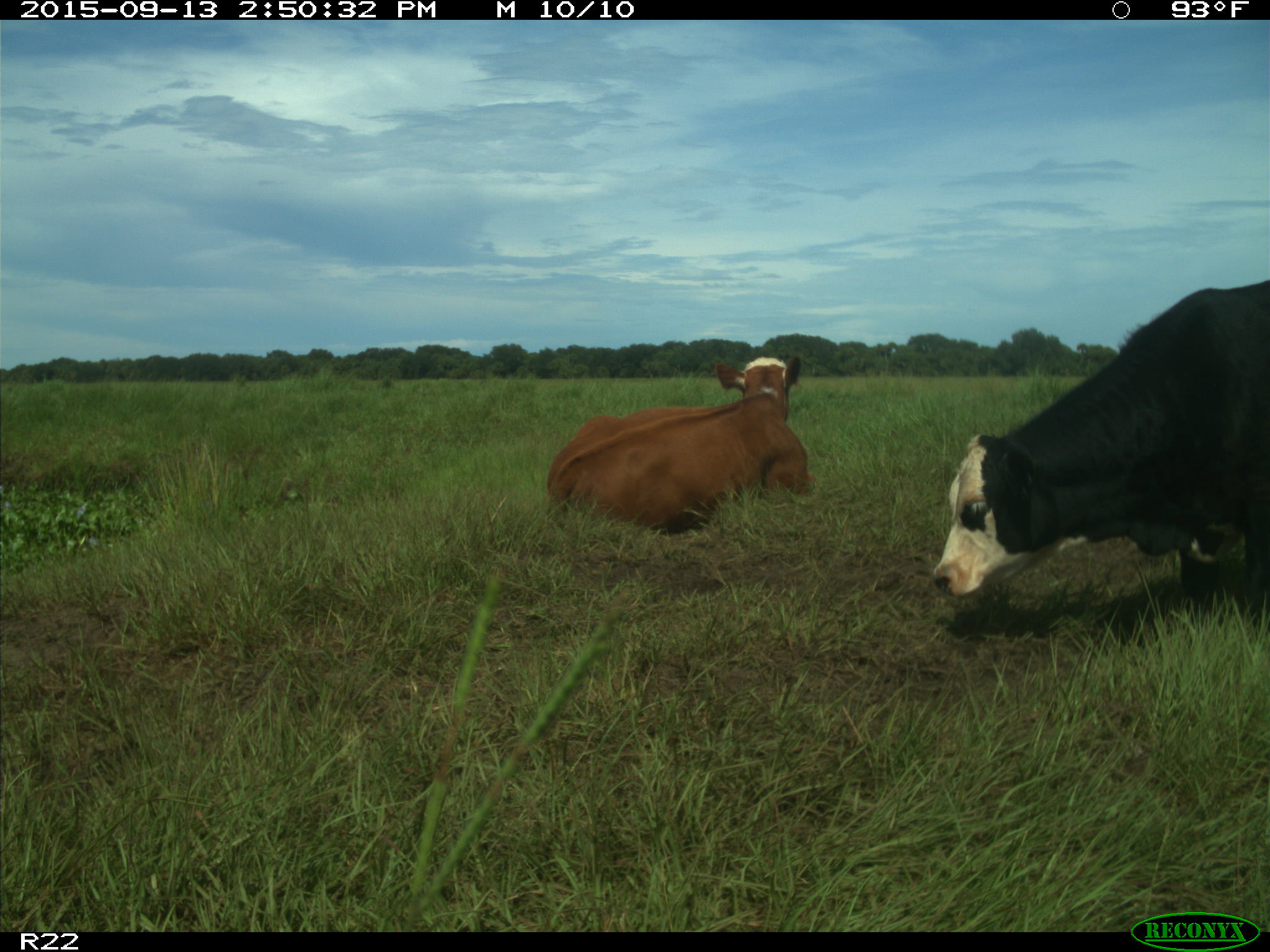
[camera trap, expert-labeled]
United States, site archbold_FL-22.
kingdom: Animalia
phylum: Chordata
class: Mammalia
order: Artiodactyla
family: Bovidae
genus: Bos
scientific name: Bos taurus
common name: domestic cow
Bos taurus (domestic cow).